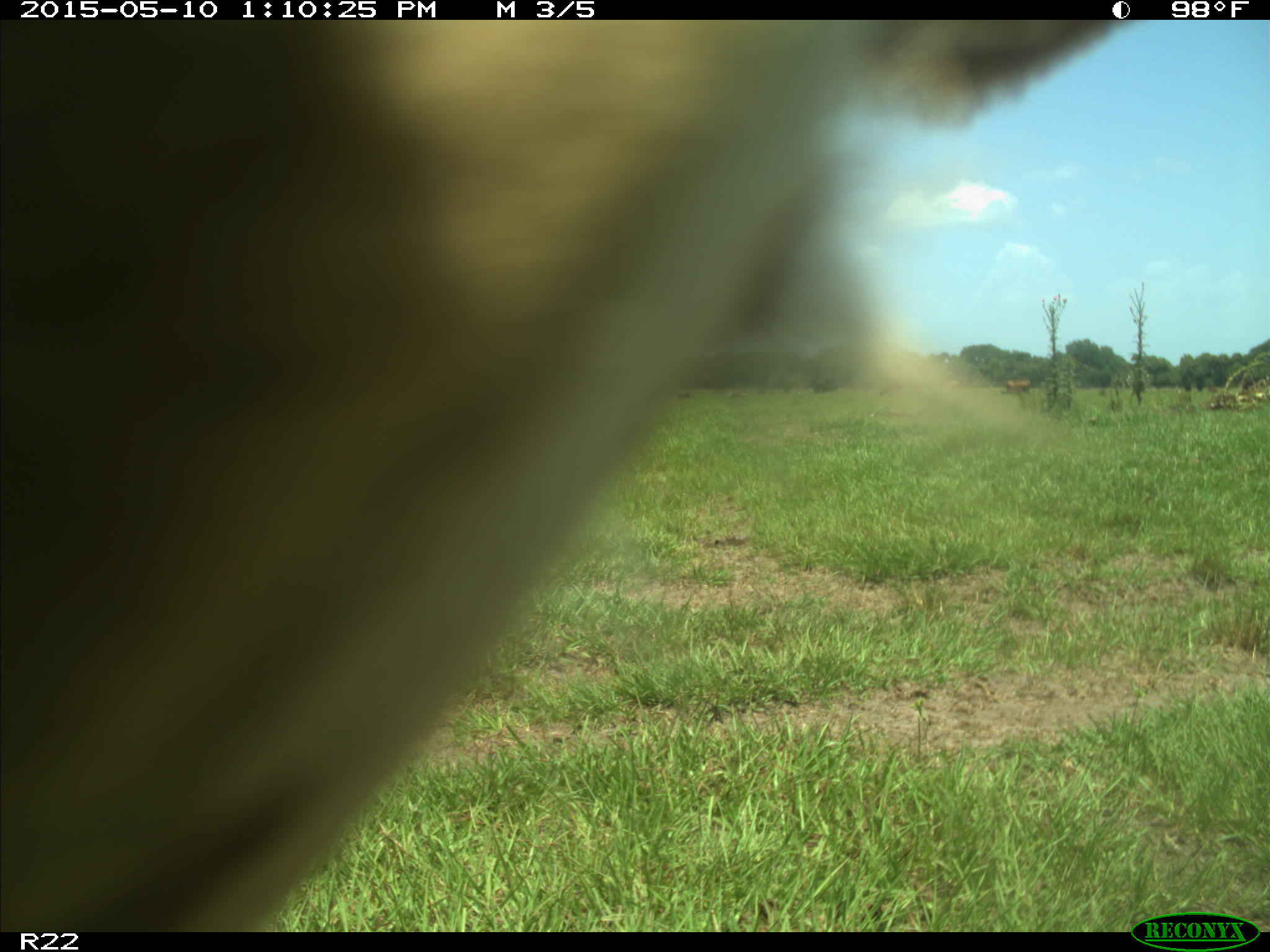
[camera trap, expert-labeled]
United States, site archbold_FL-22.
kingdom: Animalia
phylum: Chordata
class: Mammalia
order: Artiodactyla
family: Bovidae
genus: Bos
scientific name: Bos taurus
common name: domestic cow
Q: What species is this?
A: Bos taurus (domestic cow).